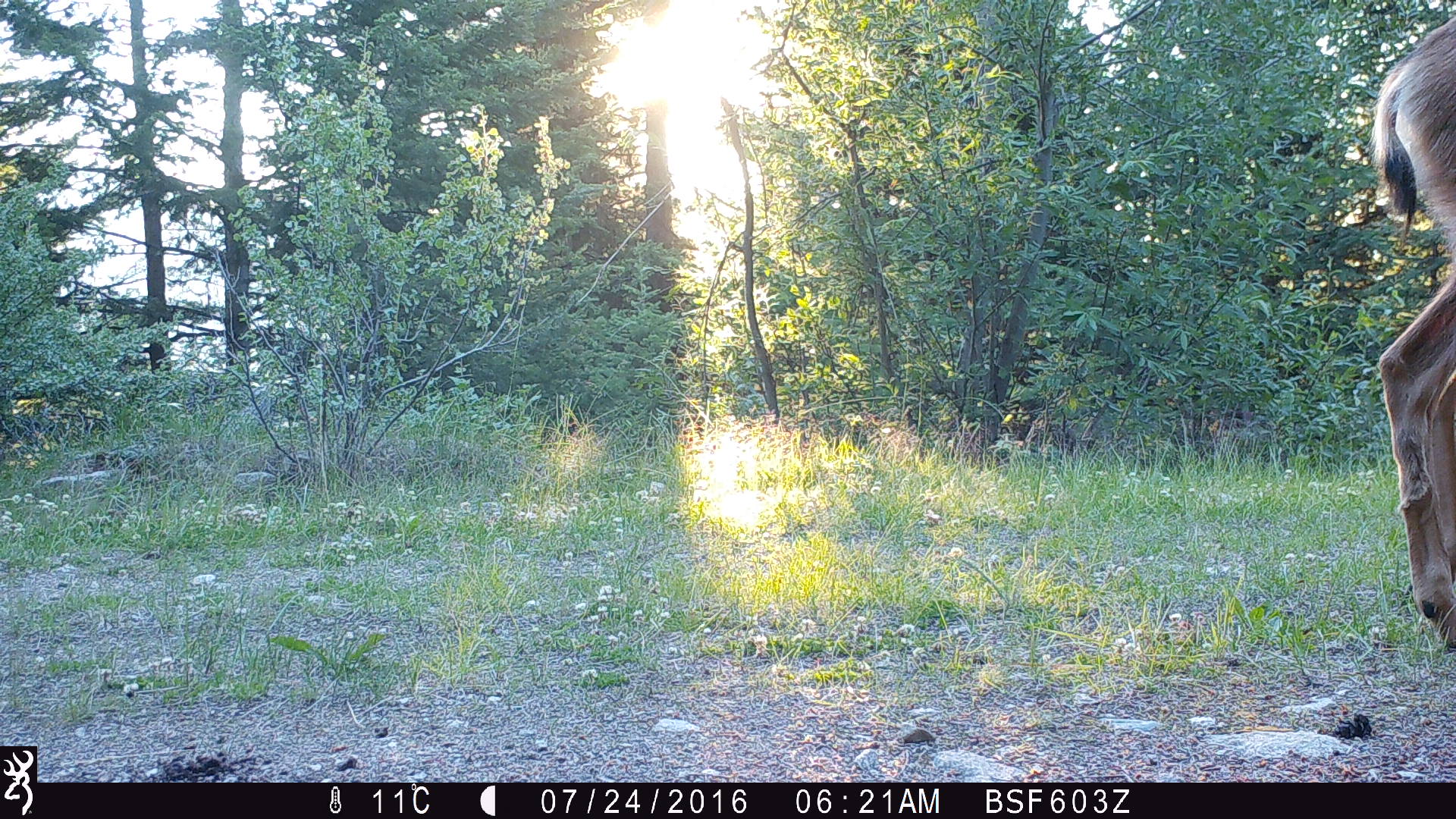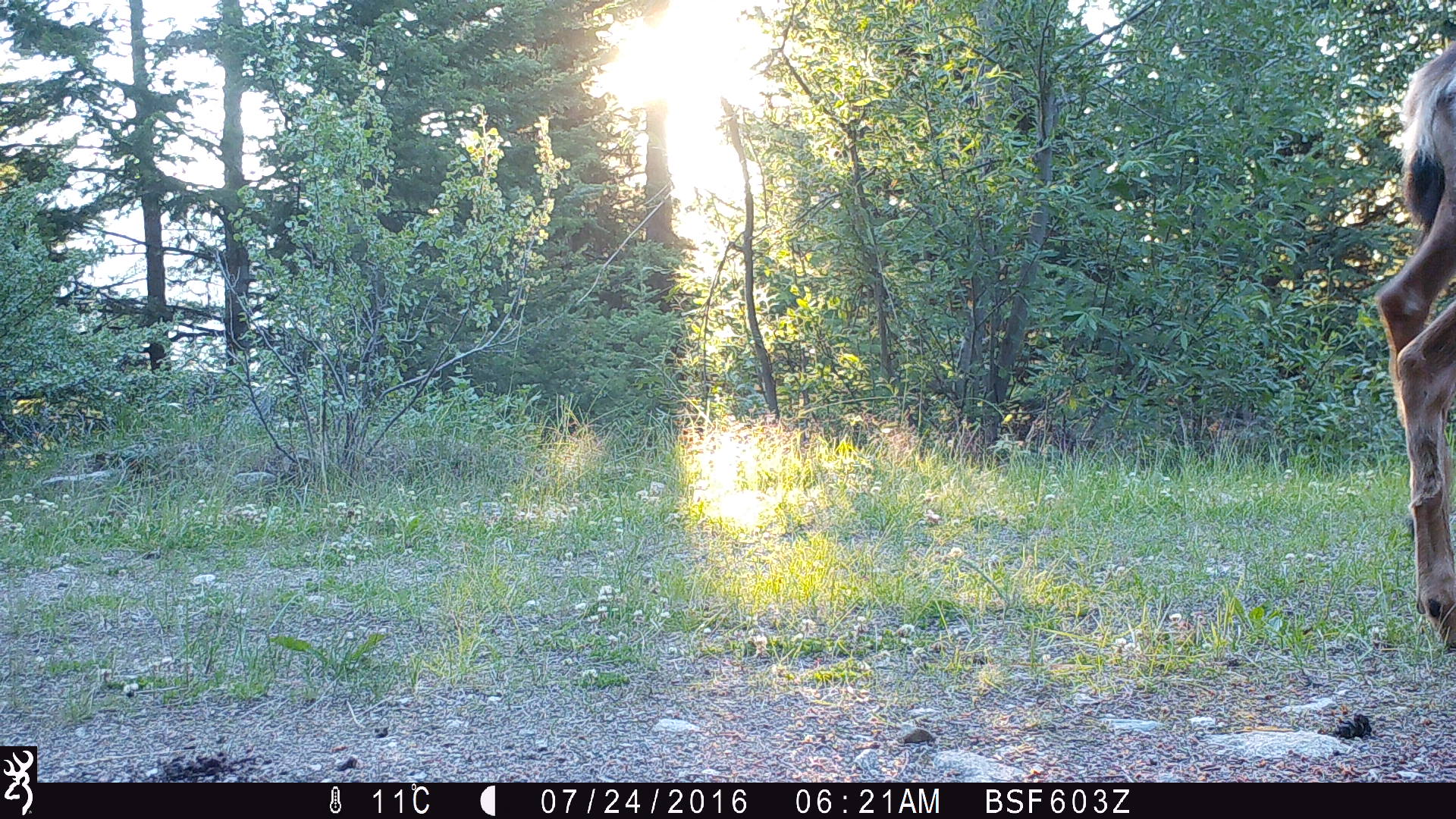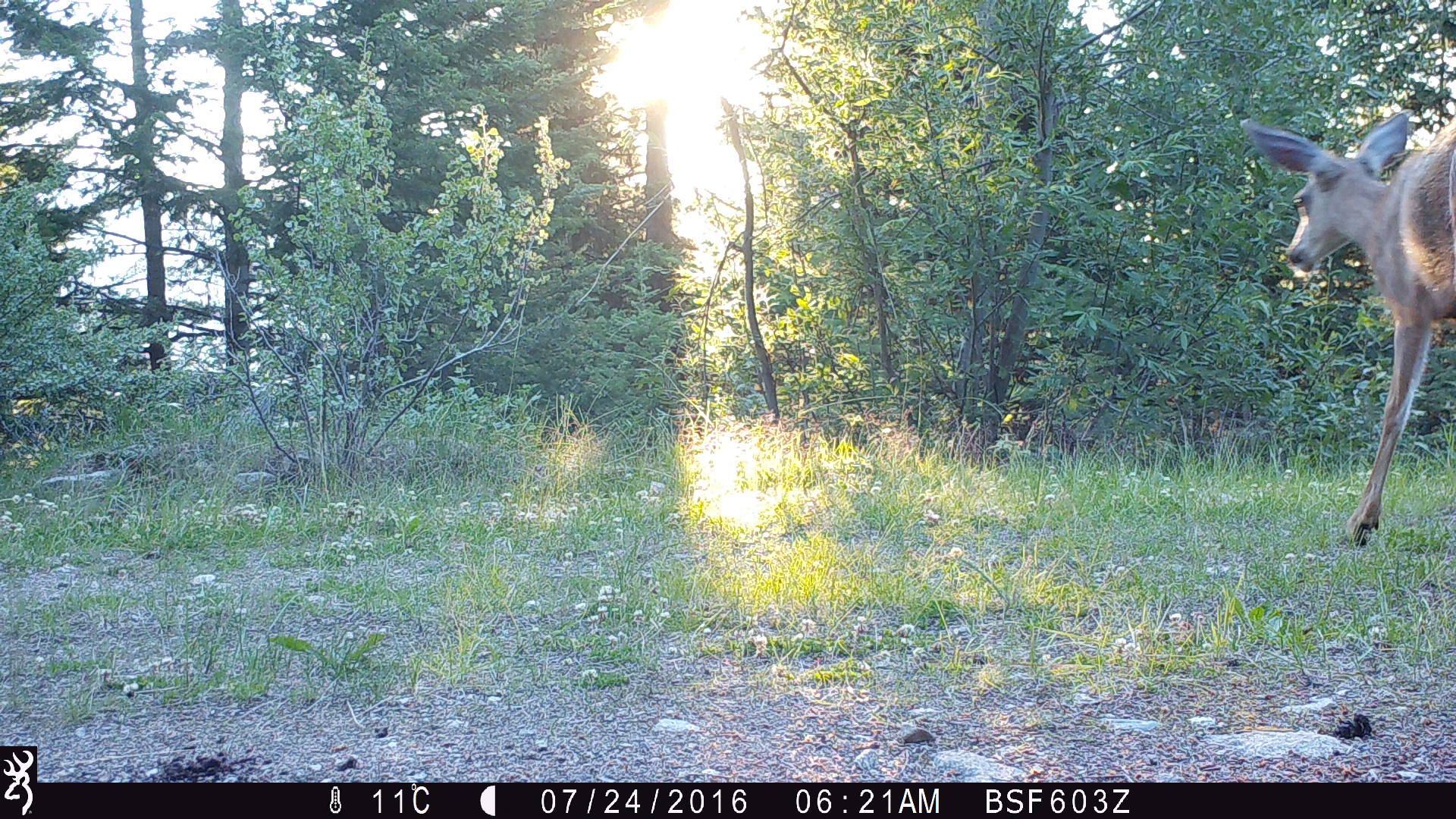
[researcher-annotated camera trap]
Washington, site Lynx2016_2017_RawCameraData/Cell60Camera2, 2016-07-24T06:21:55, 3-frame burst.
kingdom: Animalia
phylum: Chordata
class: Mammalia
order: Artiodactyla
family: Cervidae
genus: Odocoileus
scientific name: Odocoileus hemionus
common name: mule deer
Odocoileus hemionus (mule deer). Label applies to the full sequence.